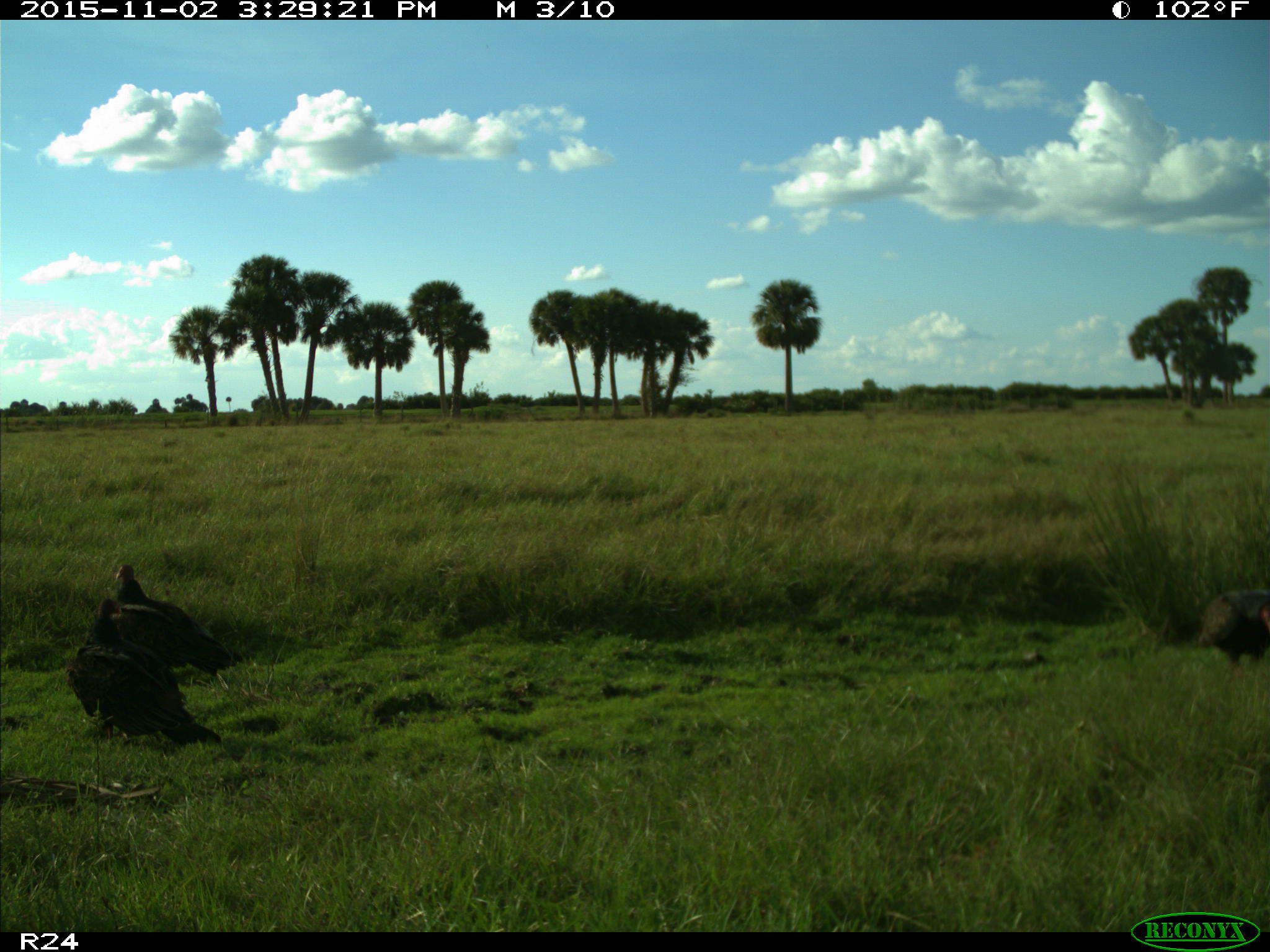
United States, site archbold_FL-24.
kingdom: Animalia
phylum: Chordata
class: Aves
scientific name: Aves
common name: birds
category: unidentified bird